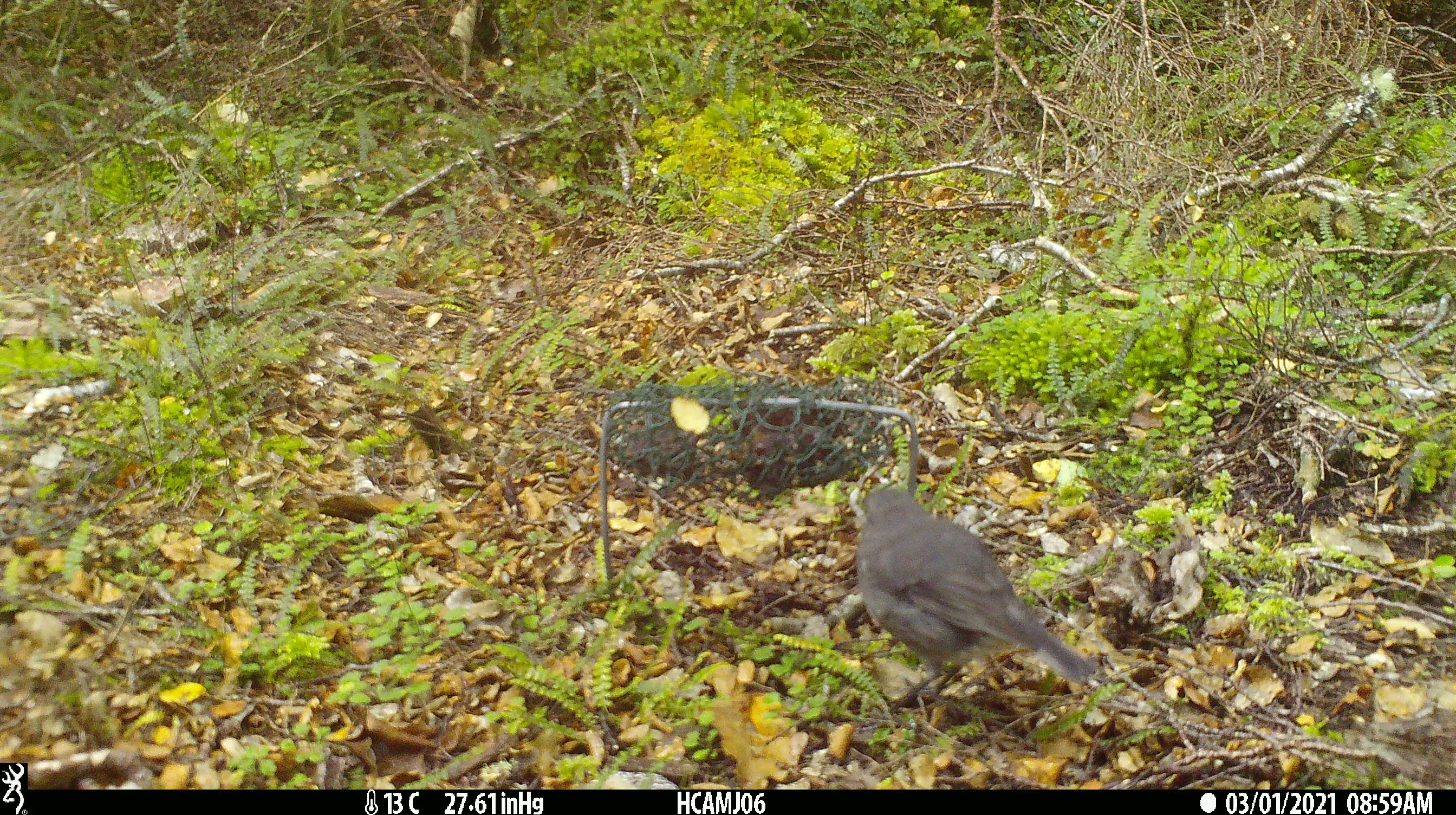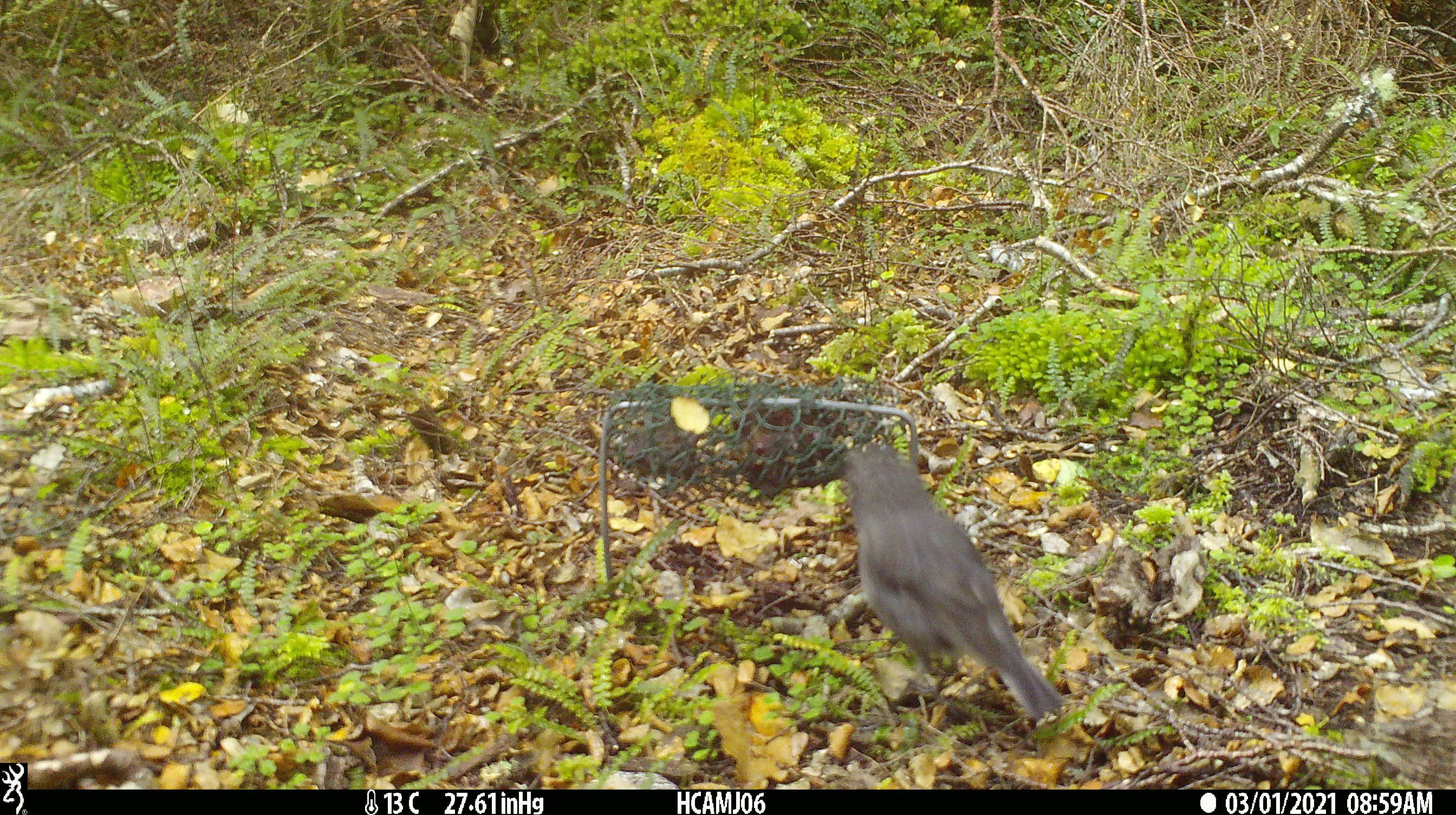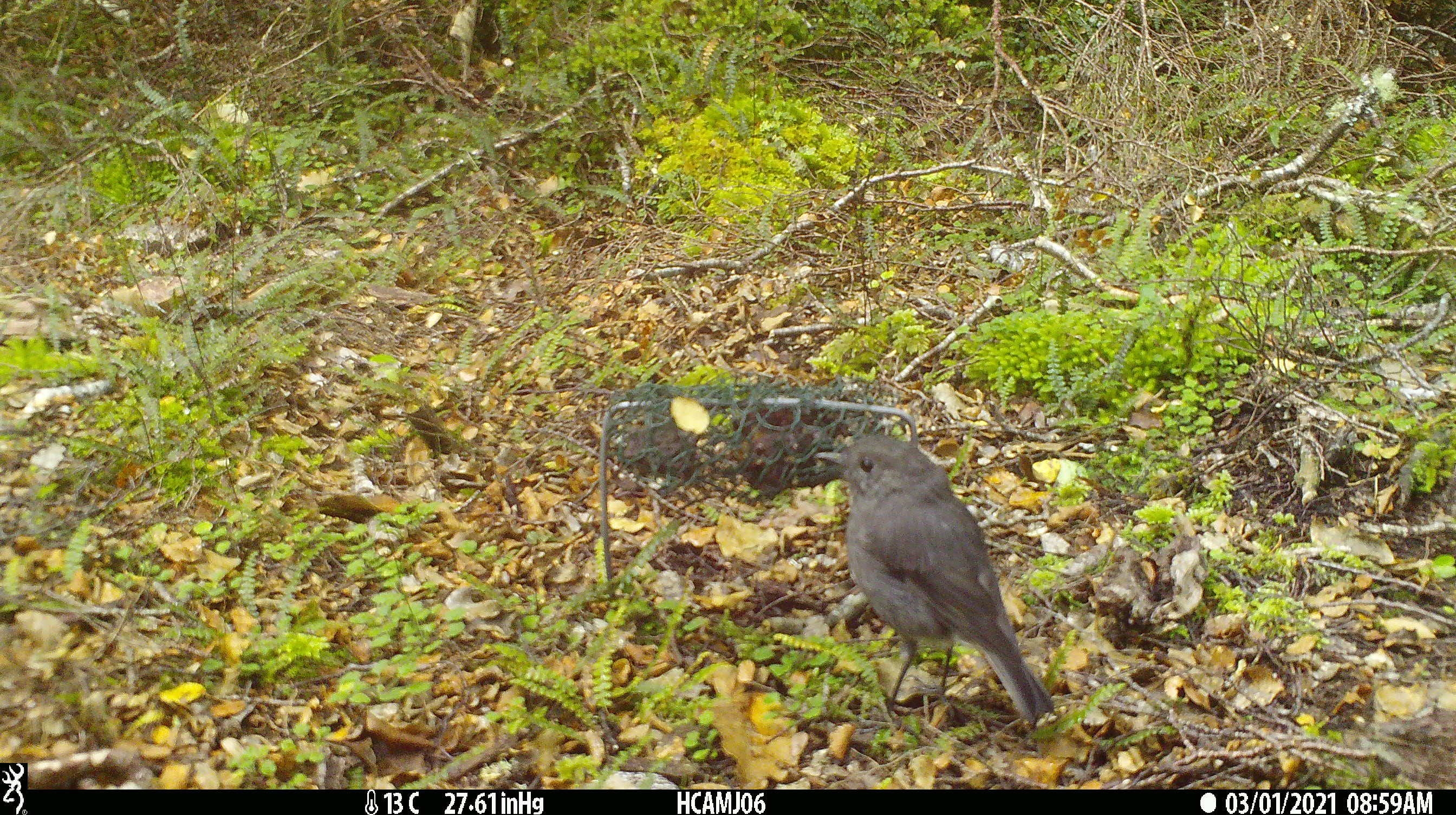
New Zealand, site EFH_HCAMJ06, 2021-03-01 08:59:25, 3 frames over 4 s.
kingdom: Animalia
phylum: Chordata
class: Aves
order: Passeriformes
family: Petroicidae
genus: Petroica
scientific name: Petroica australis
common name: new zealand robin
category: robin